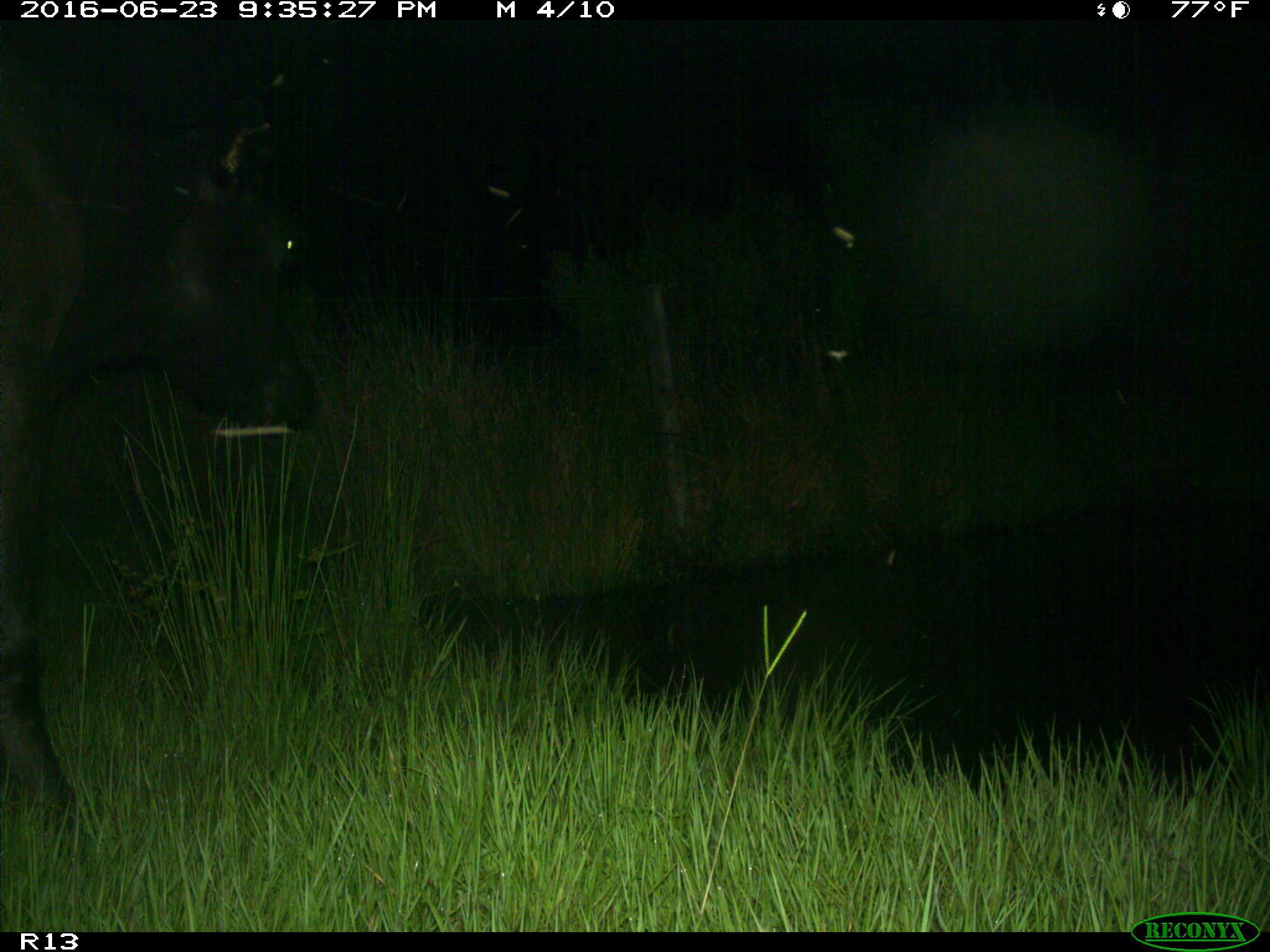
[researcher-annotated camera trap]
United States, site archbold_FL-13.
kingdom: Animalia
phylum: Chordata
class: Mammalia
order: Artiodactyla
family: Bovidae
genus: Bos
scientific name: Bos taurus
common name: domestic cow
Bos taurus (domestic cow).